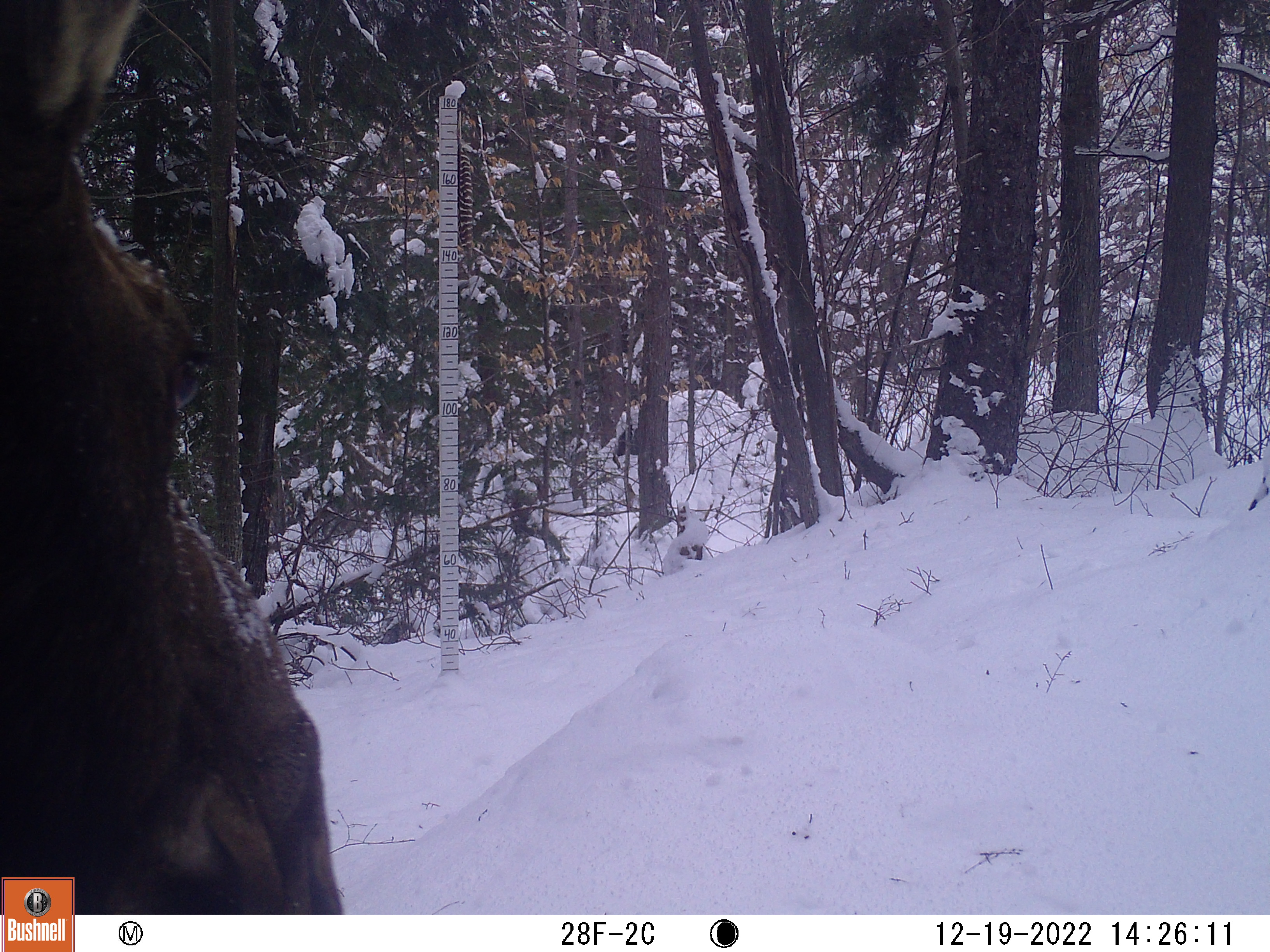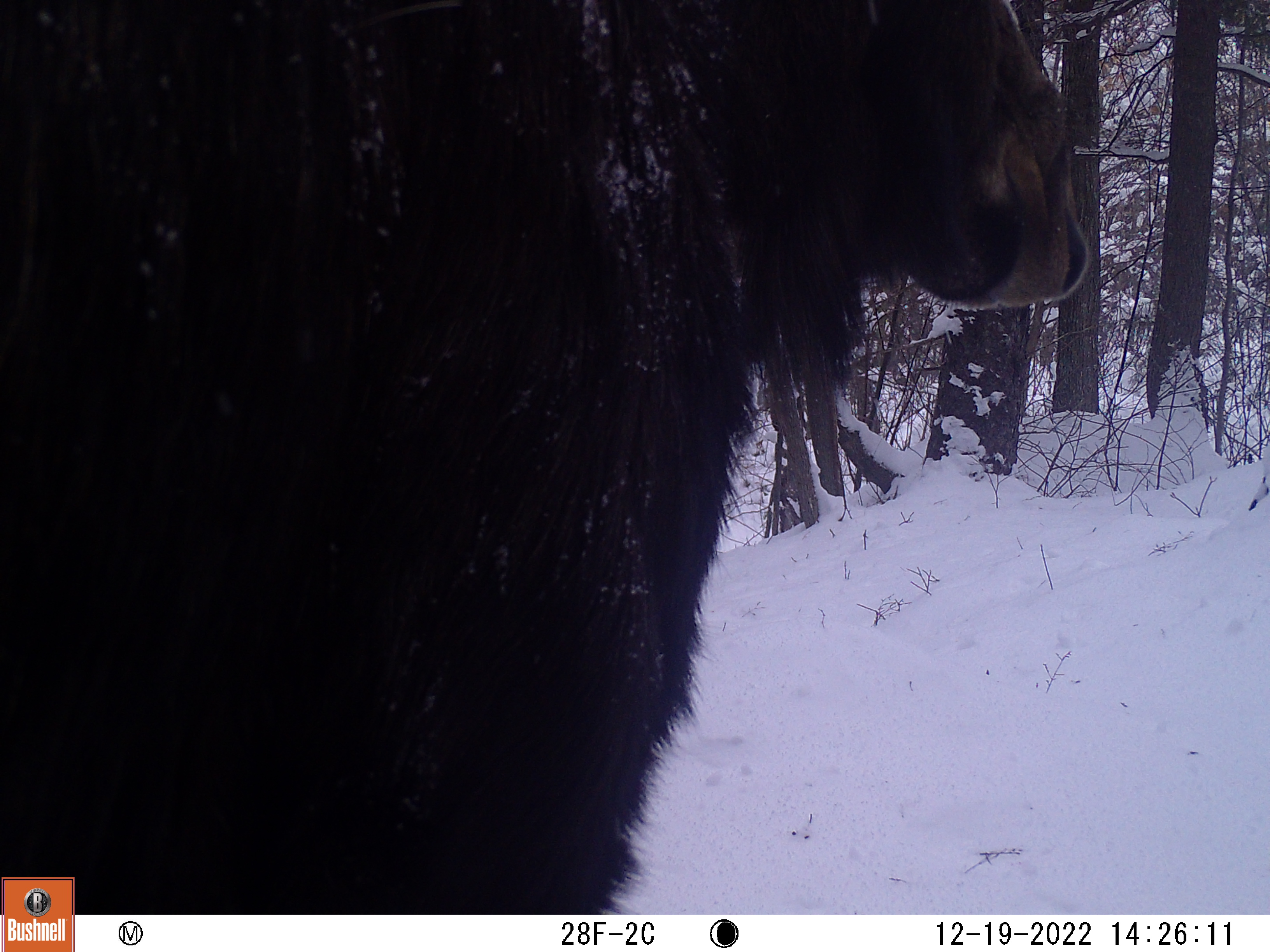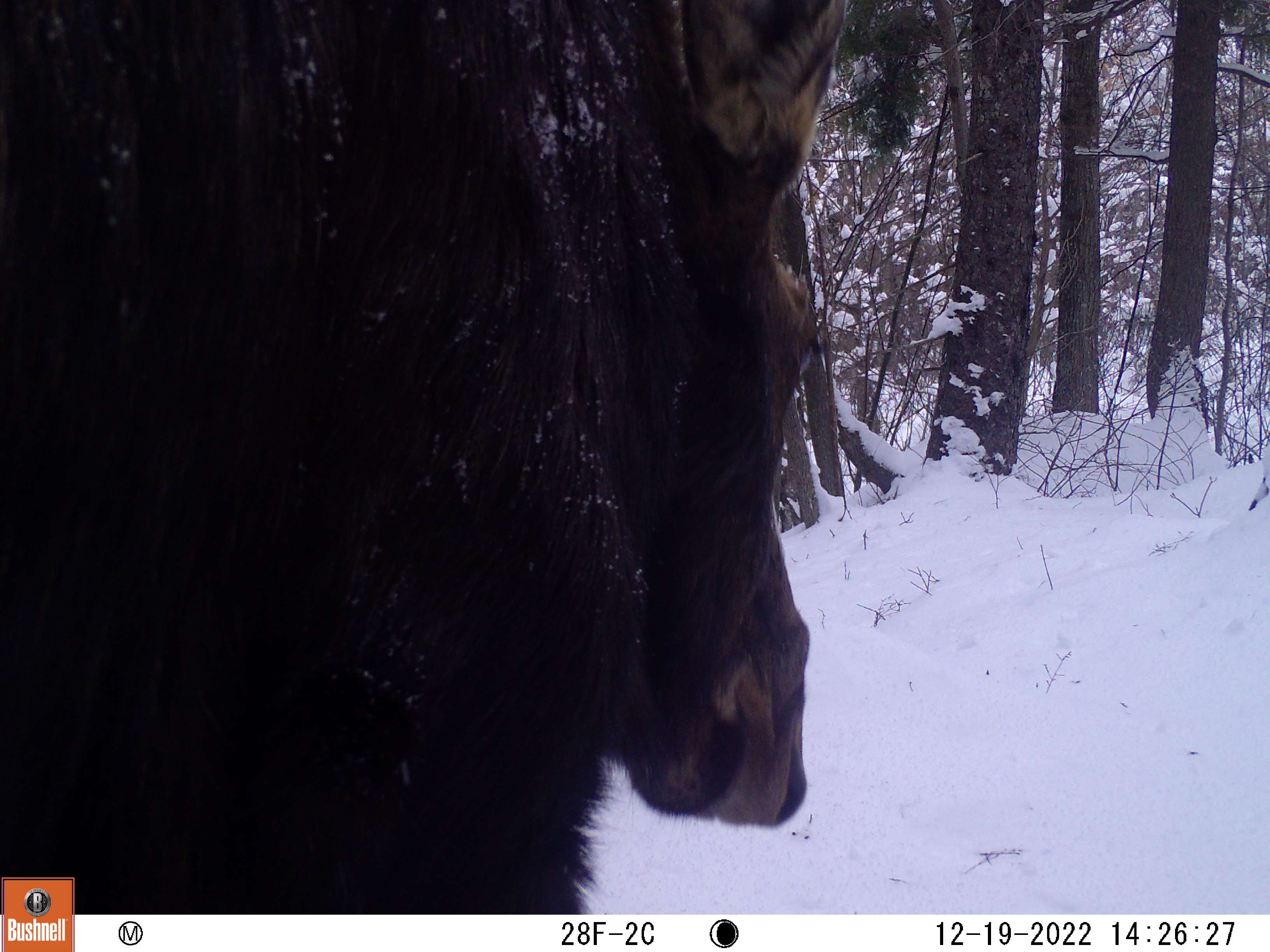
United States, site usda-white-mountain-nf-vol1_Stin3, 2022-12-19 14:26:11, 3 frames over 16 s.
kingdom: Animalia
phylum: Chordata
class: Mammalia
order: Artiodactyla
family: Cervidae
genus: Alces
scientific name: Alces alces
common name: moose